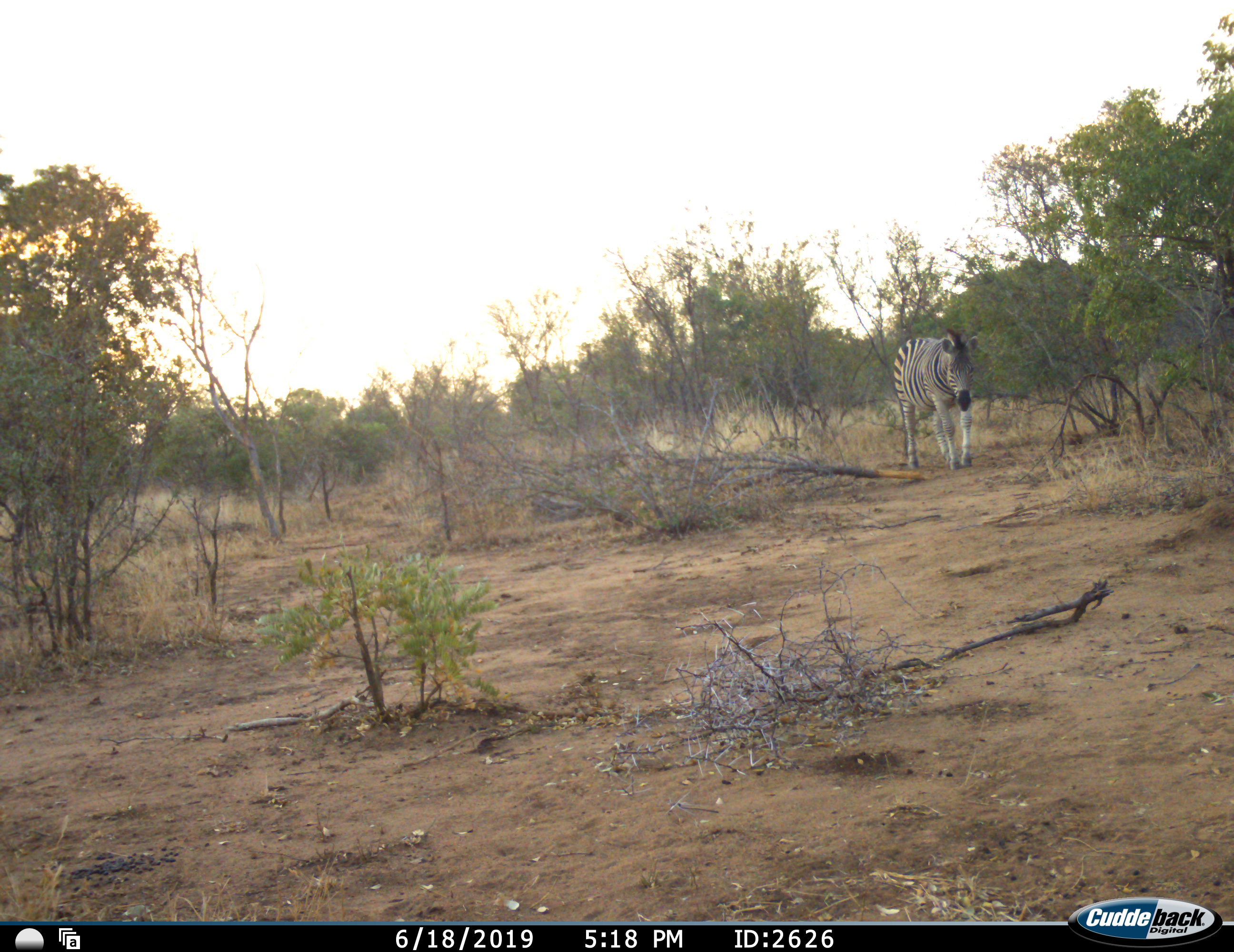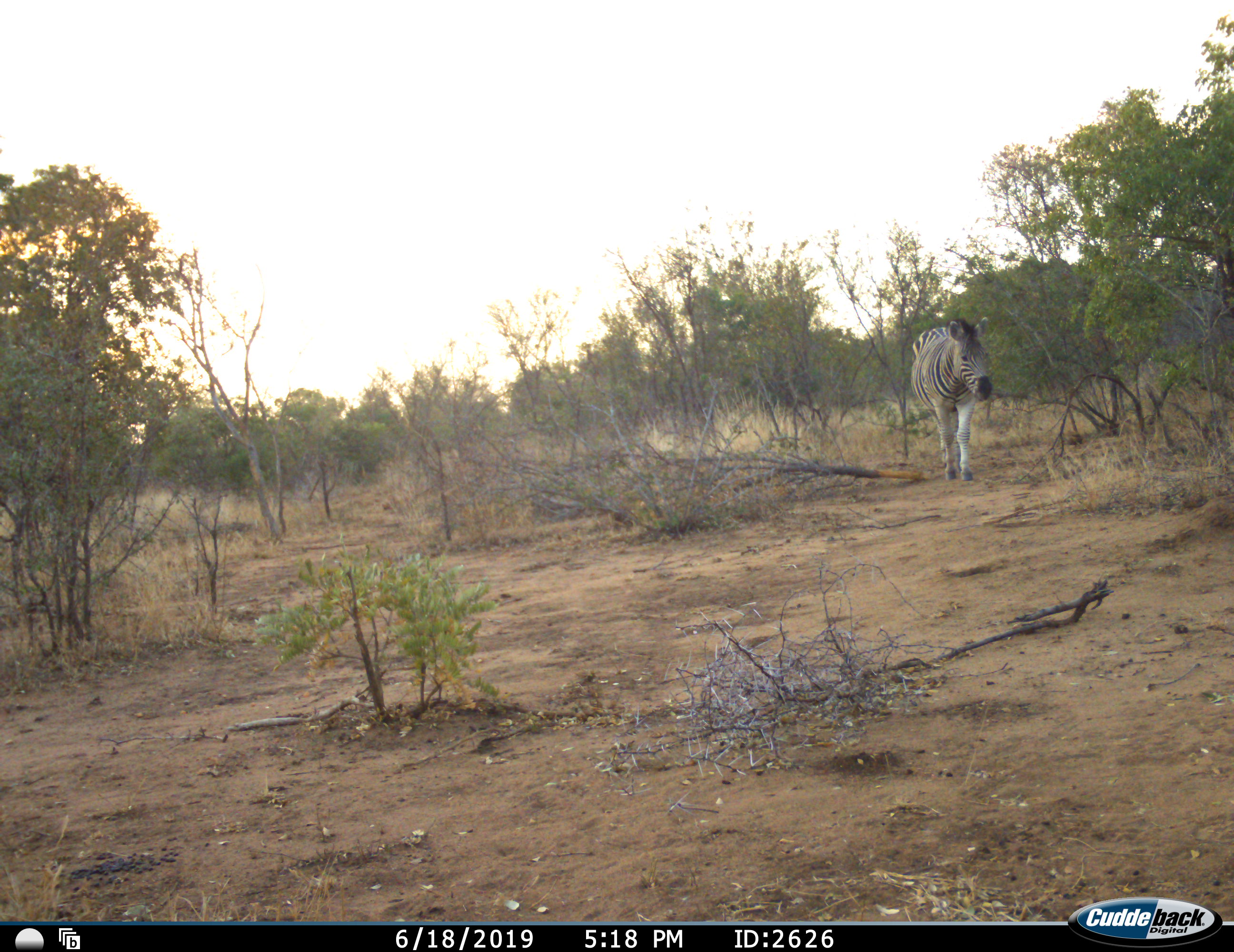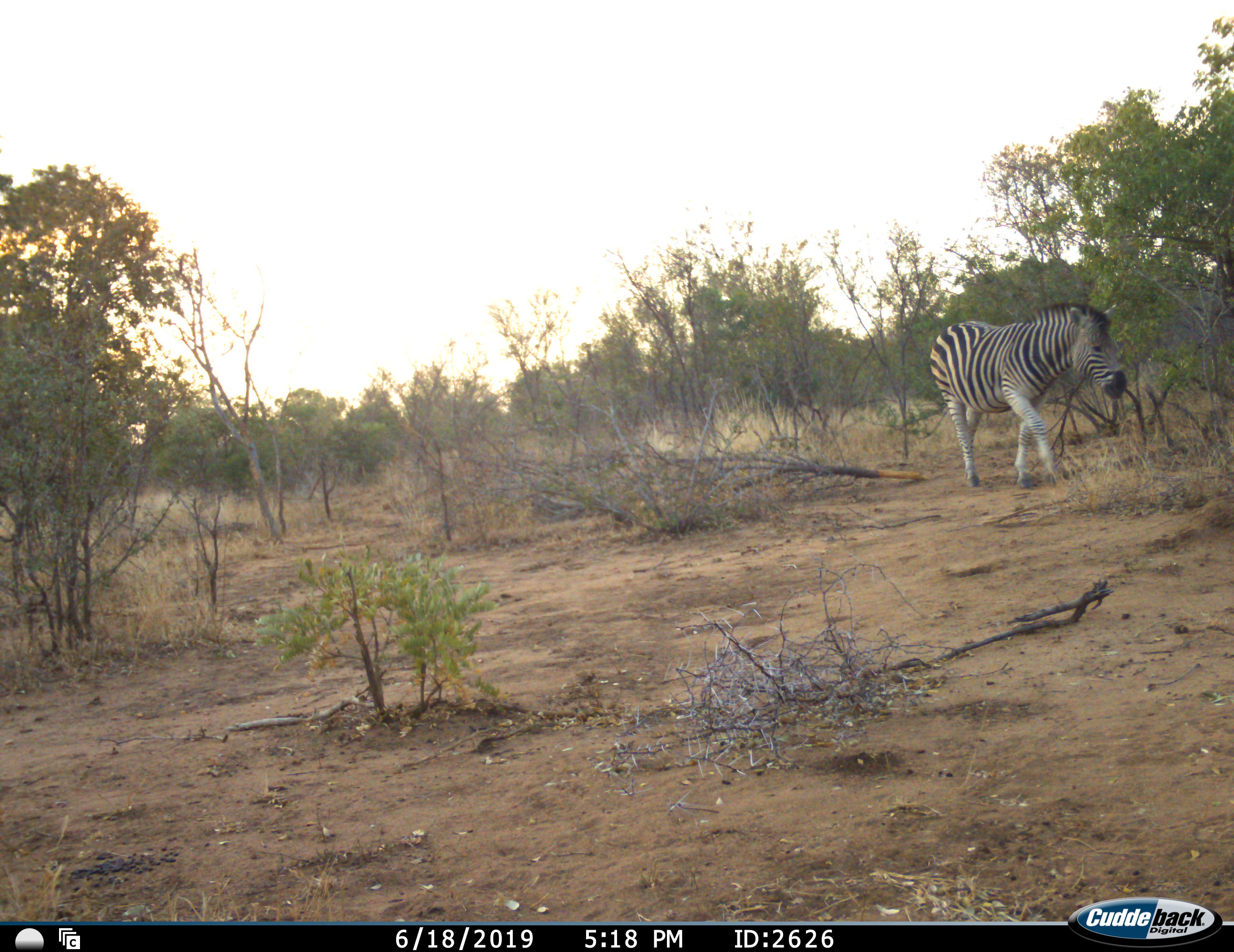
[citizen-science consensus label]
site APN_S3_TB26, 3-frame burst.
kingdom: Animalia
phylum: Chordata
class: Mammalia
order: Perissodactyla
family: Equidae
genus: Equus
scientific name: Equus quagga burchellii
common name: burchell's zebra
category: zebraburchells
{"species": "zebraburchells (burchell's zebra) (Equus quagga burchellii)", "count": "1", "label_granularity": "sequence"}